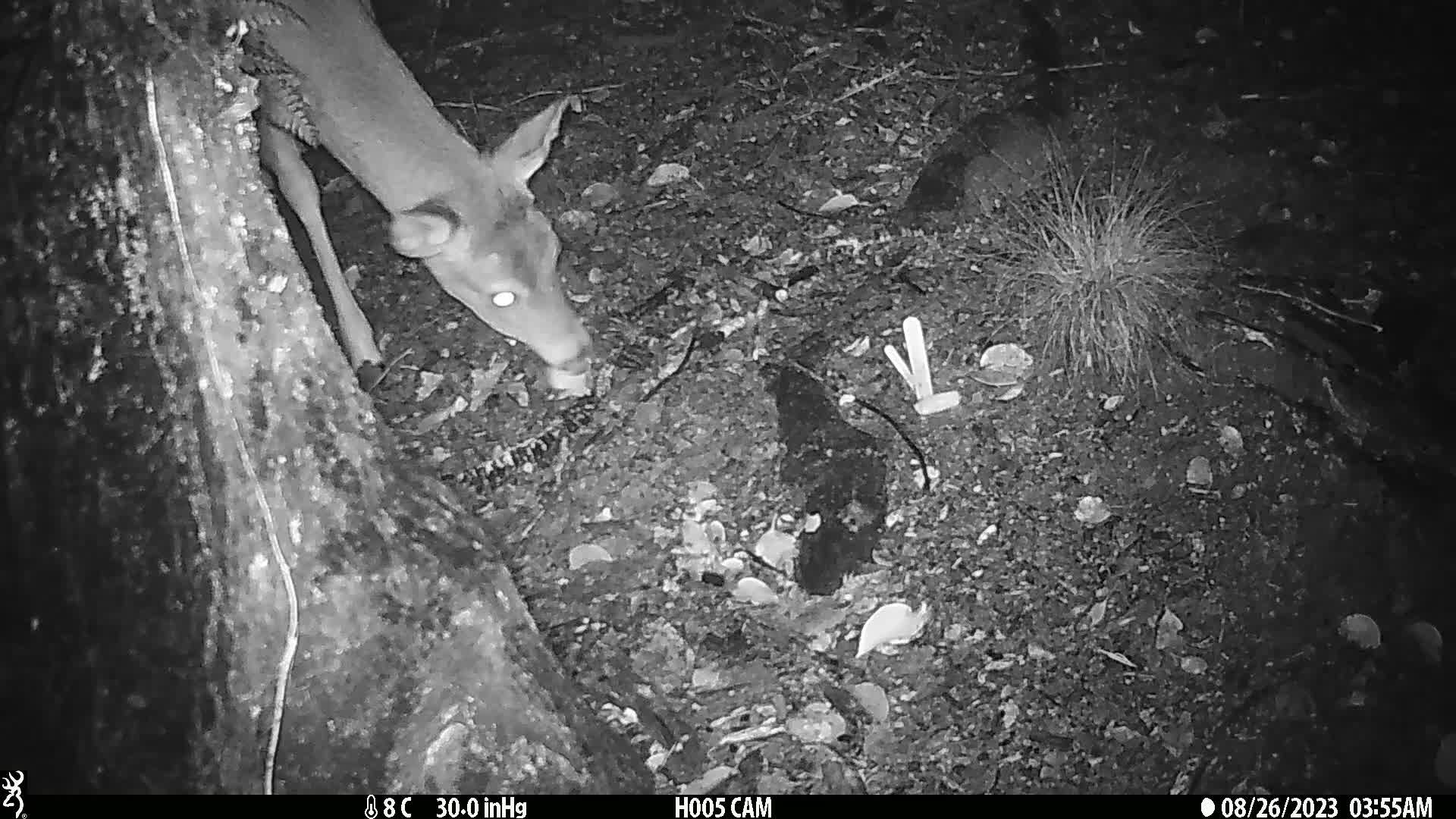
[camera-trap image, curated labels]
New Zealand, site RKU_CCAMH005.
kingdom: Animalia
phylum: Chordata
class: Mammalia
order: Artiodactyla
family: Cervidae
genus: Odocoileus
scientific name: Odocoileus virginianus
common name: white-tailed deer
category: white tailed deer